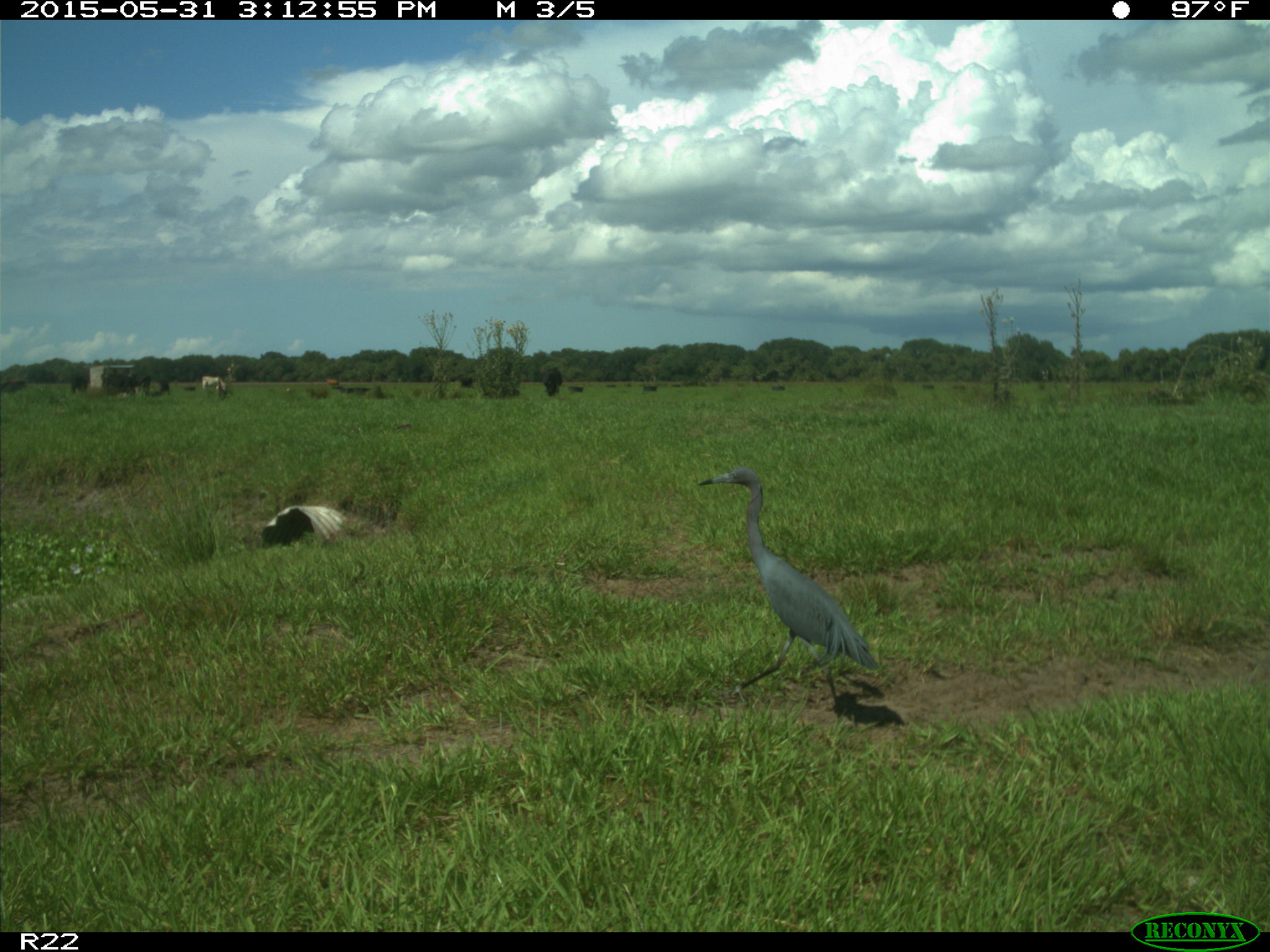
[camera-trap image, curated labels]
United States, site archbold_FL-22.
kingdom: Animalia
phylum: Chordata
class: Mammalia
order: Artiodactyla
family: Bovidae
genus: Bos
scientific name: Bos taurus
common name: domestic cow